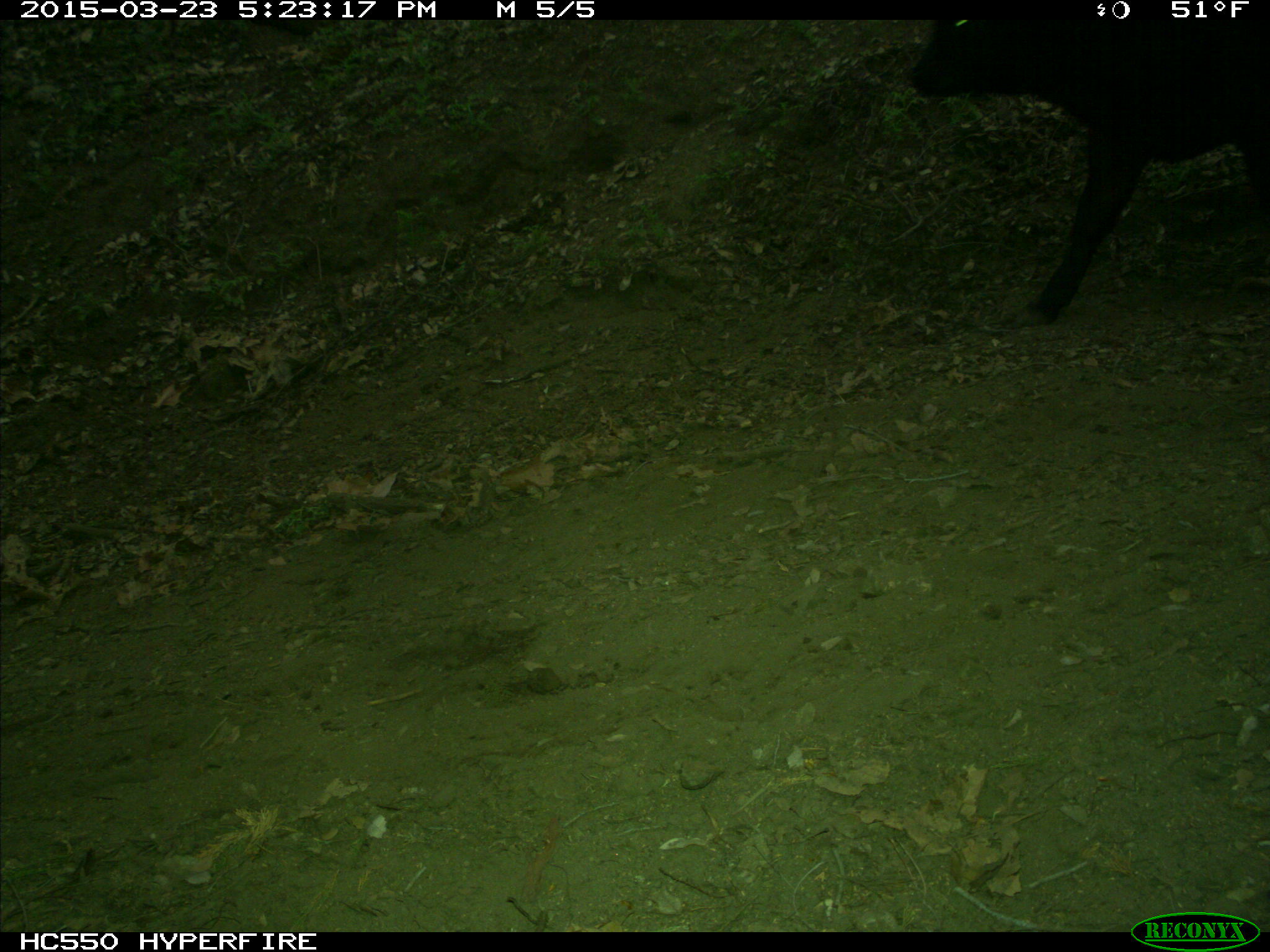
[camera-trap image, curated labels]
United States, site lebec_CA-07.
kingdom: Animalia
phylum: Chordata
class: Mammalia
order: Artiodactyla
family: Bovidae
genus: Bos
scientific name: Bos taurus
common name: domestic cow